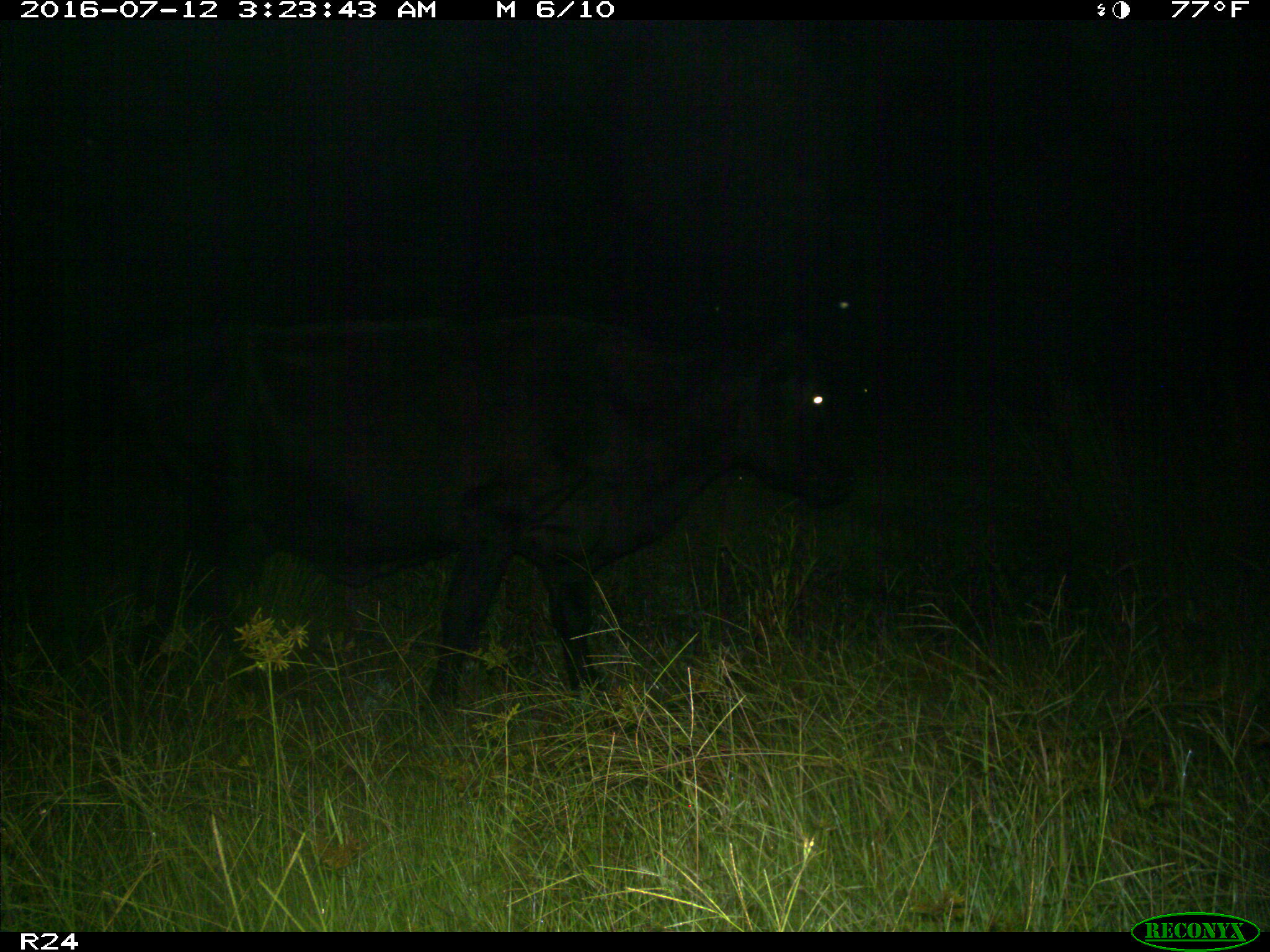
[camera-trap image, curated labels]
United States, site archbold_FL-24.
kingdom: Animalia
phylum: Chordata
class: Mammalia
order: Artiodactyla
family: Bovidae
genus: Bos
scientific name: Bos taurus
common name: domestic cow